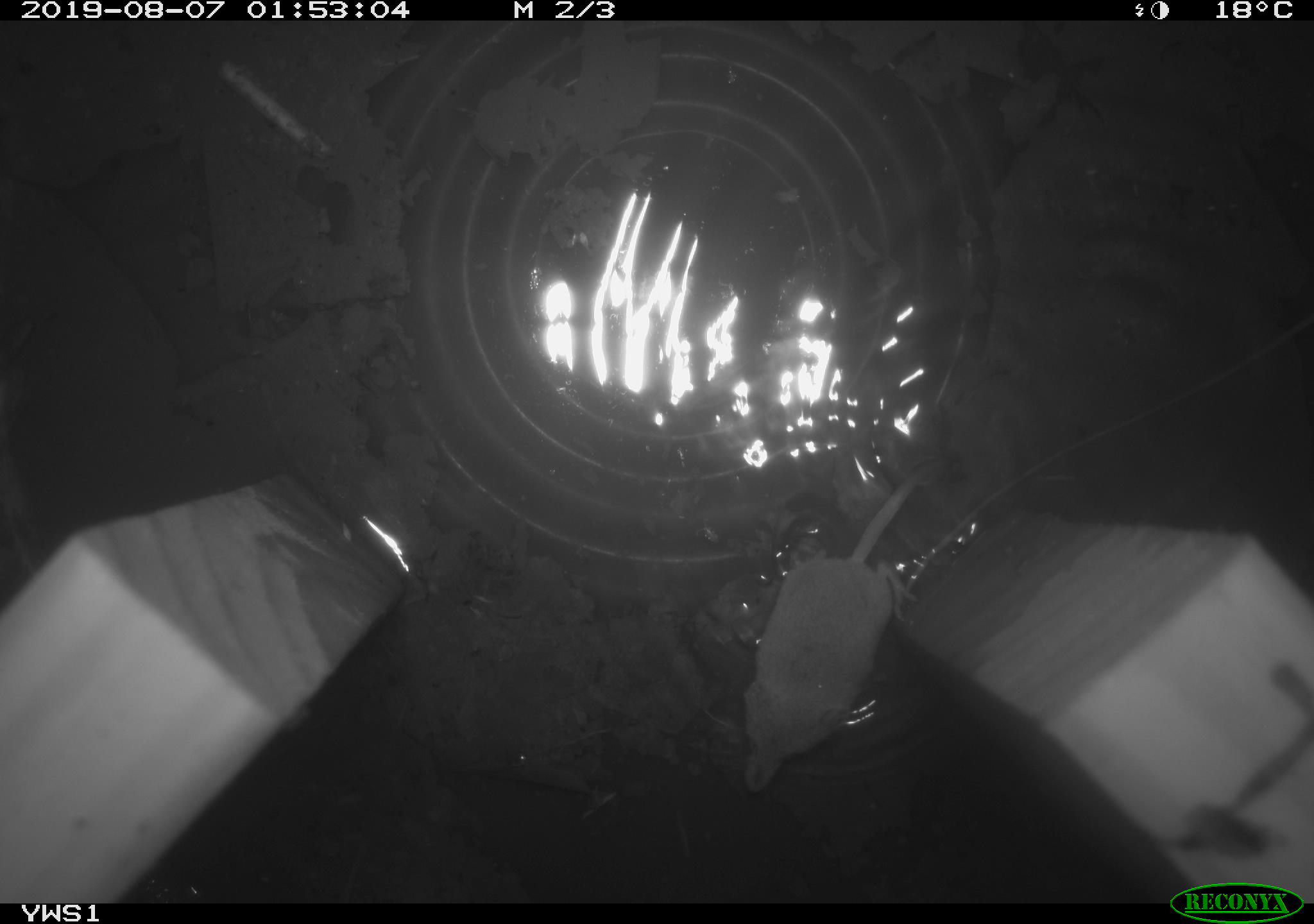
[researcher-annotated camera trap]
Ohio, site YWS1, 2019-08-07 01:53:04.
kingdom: Animalia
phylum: Chordata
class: Mammalia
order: Eulipotyphla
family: Soricidae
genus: Sorex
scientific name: Sorex cinereus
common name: masked shrew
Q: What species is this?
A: Masked shrew (Sorex cinereus).